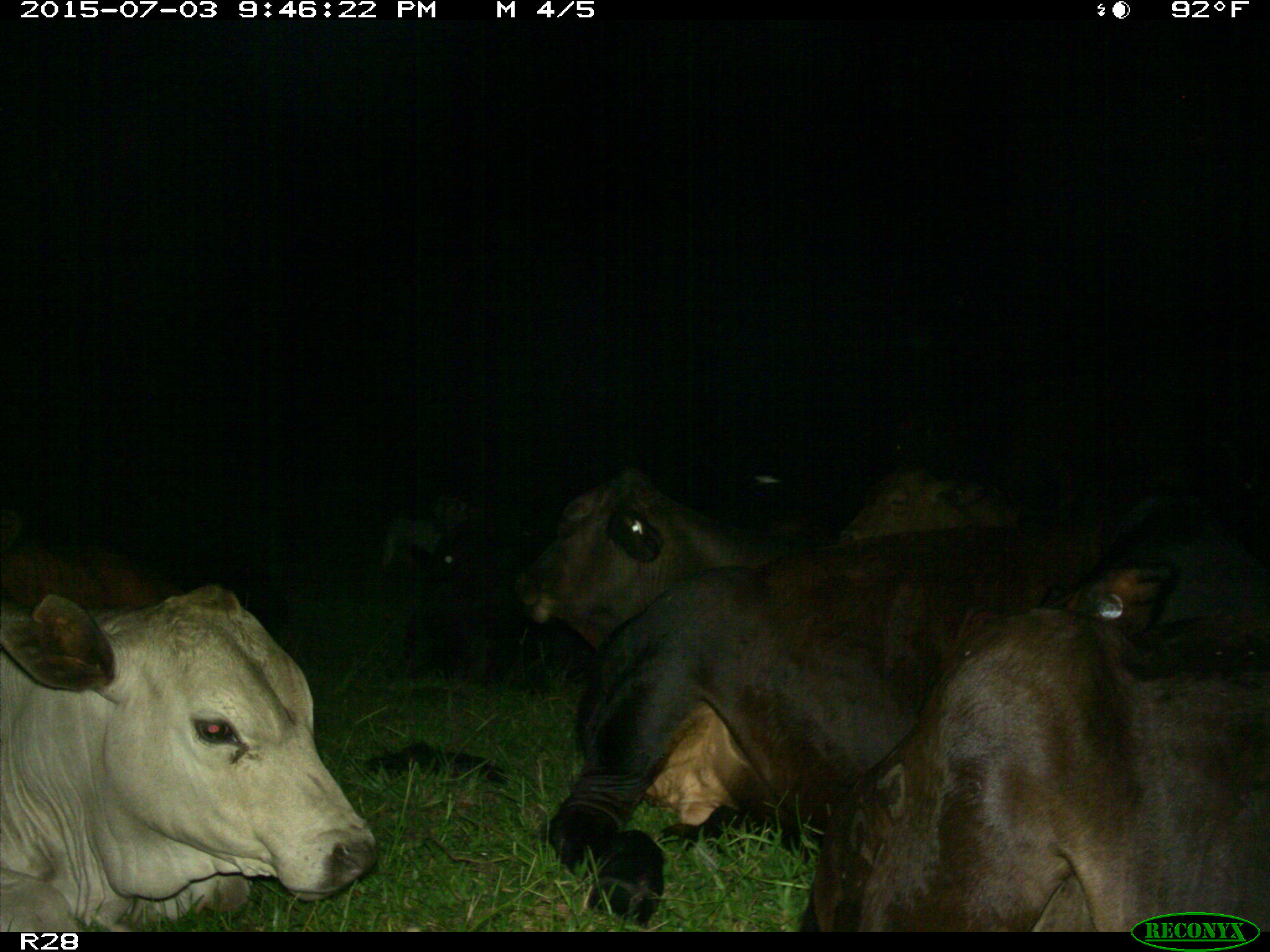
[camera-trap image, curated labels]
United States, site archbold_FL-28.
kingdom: Animalia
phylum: Chordata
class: Mammalia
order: Artiodactyla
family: Bovidae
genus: Bos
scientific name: Bos taurus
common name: domestic cow